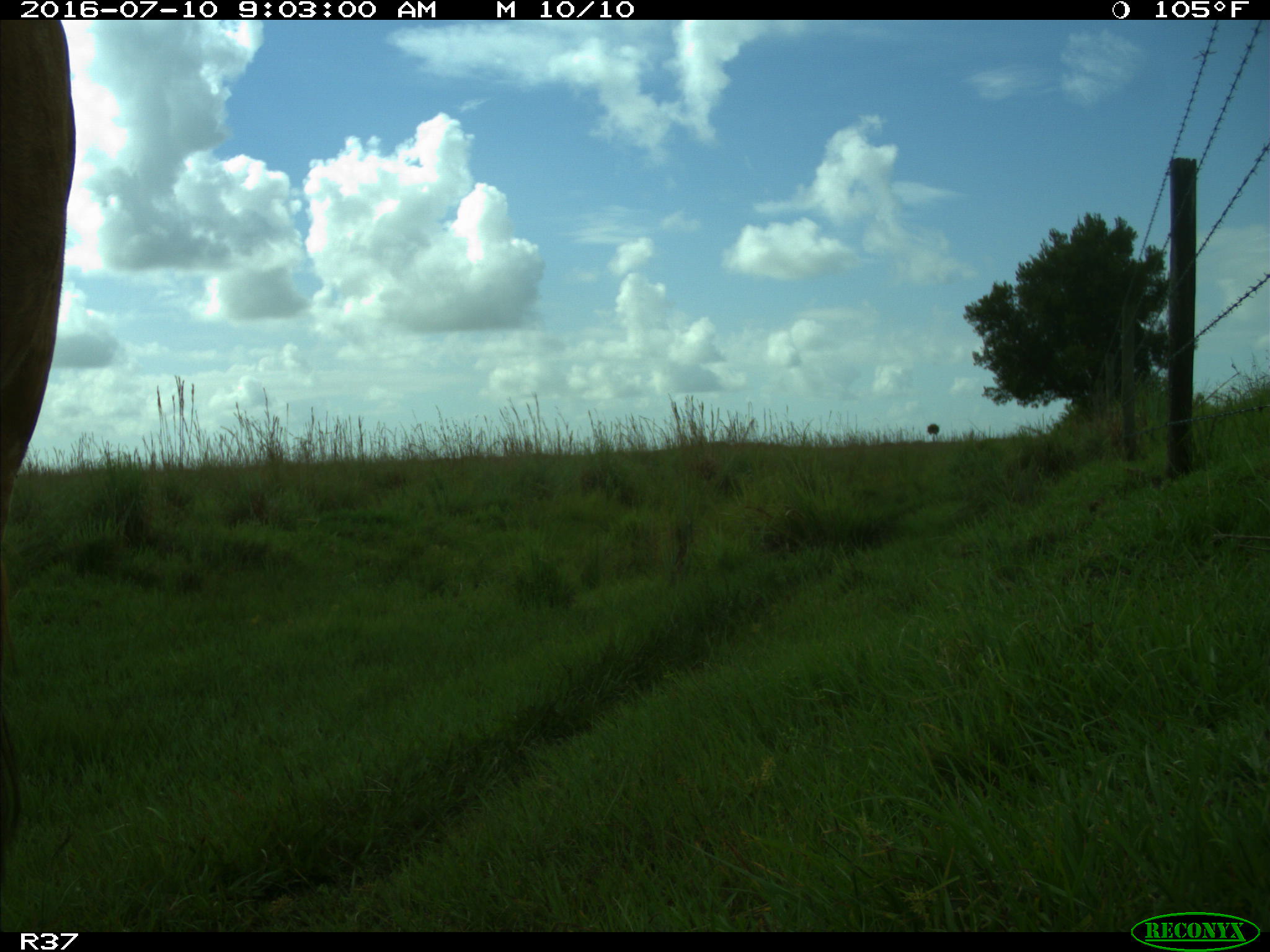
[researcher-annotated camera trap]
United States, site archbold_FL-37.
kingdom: Animalia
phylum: Chordata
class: Mammalia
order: Artiodactyla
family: Bovidae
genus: Bos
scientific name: Bos taurus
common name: domestic cow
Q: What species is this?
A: Bos taurus (domestic cow).